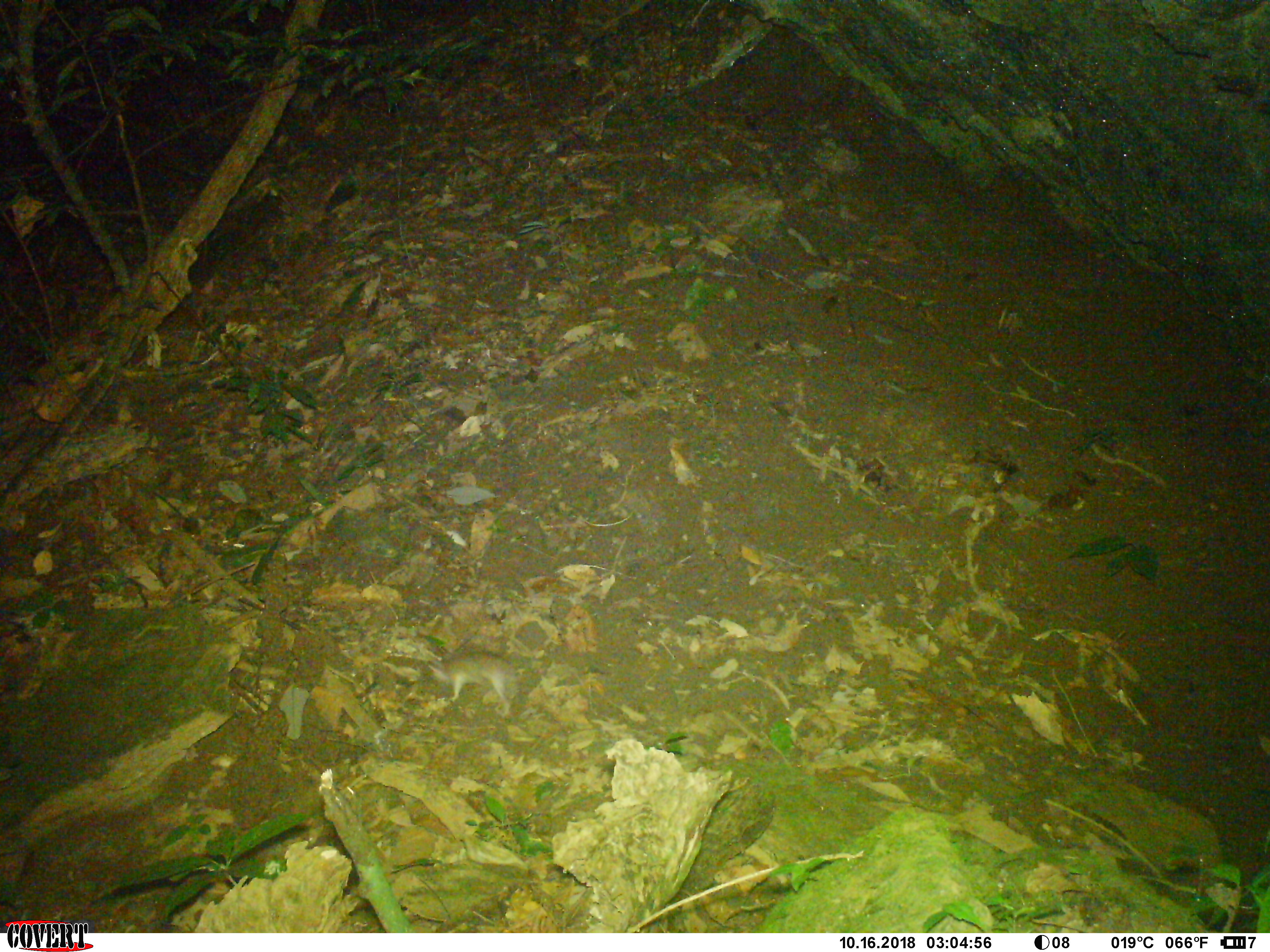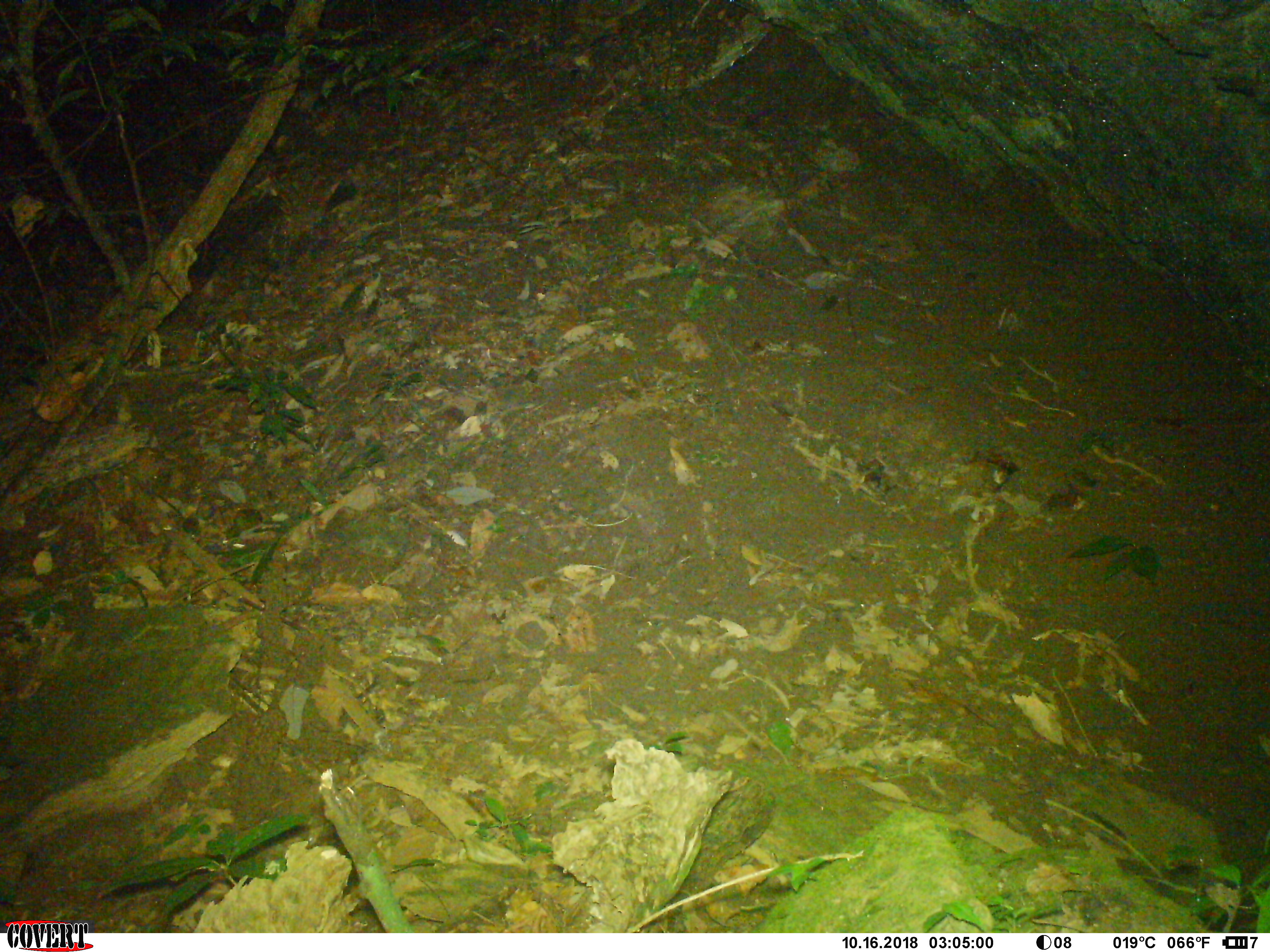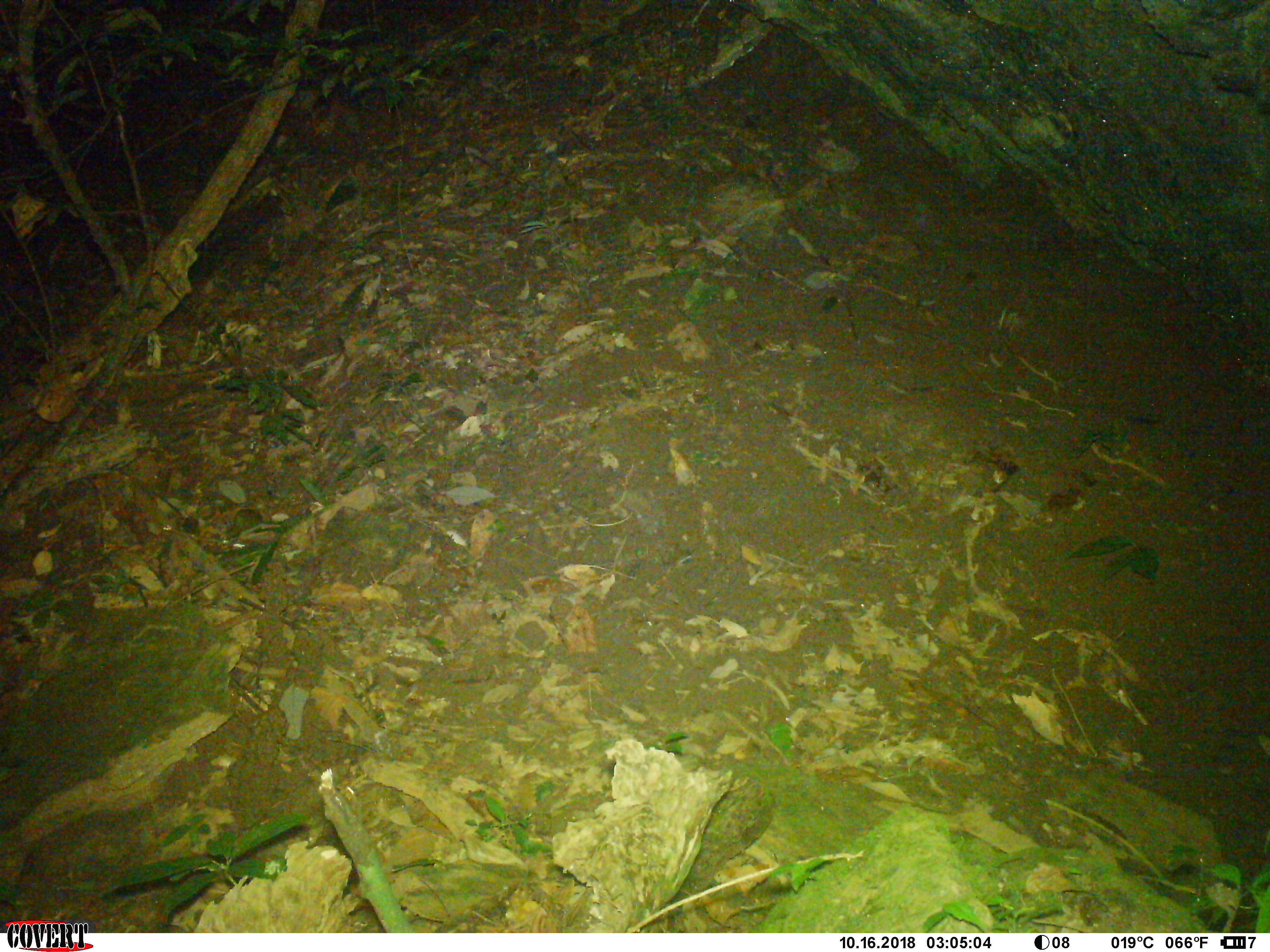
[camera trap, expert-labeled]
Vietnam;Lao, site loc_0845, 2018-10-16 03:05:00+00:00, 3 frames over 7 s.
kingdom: Animalia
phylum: Chordata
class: Mammalia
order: Rodentia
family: Muridae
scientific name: Muridae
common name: old-world mice and rats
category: unidentified murid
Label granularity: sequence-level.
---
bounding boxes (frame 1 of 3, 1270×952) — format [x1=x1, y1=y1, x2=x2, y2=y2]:
unidentified murid: [x1=427, y1=651, x2=518, y2=717]